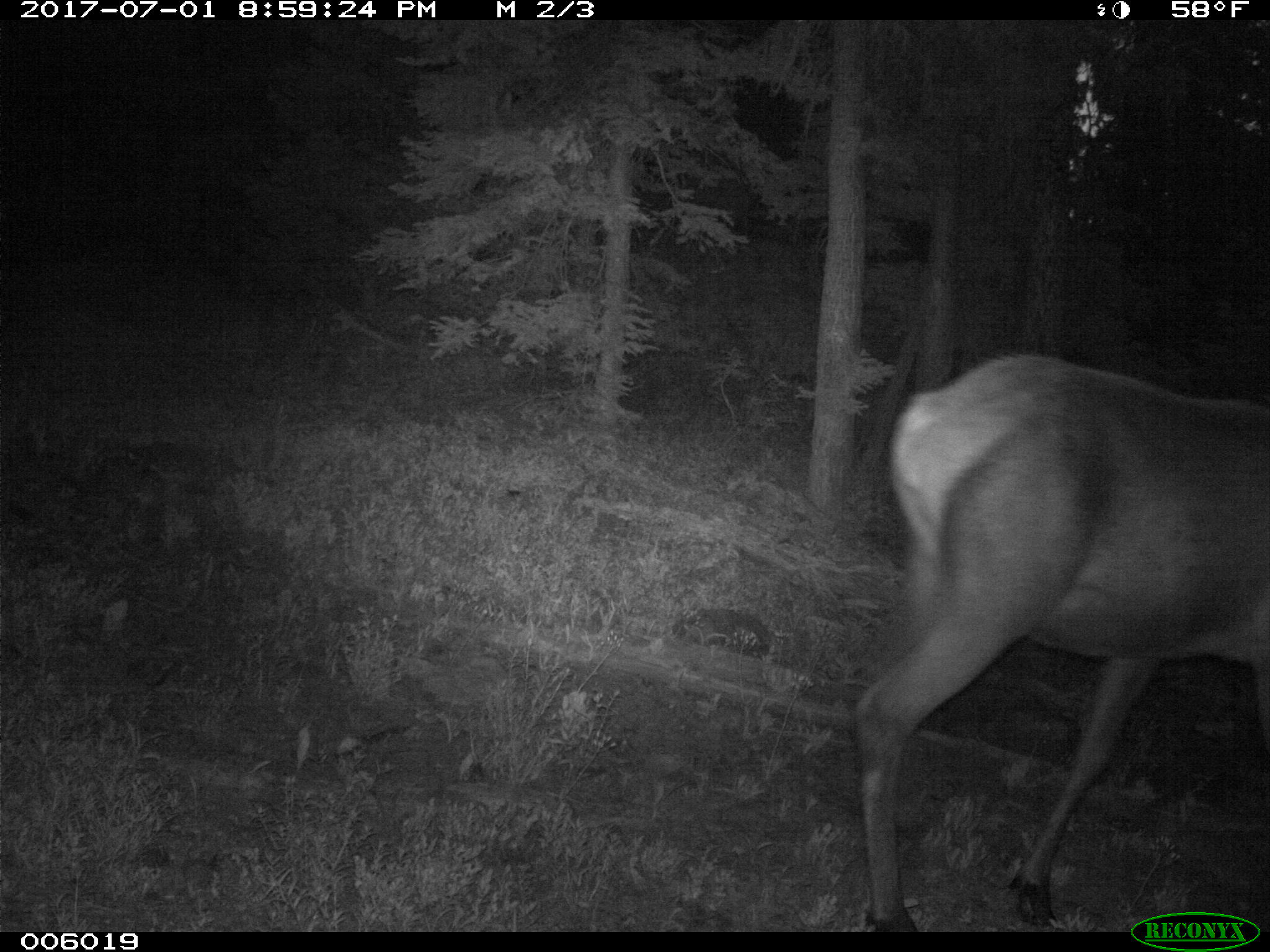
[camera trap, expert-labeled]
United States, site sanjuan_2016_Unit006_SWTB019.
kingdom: Animalia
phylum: Chordata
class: Mammalia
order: Artiodactyla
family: Cervidae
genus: Cervus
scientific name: Cervus elaphus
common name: red deer